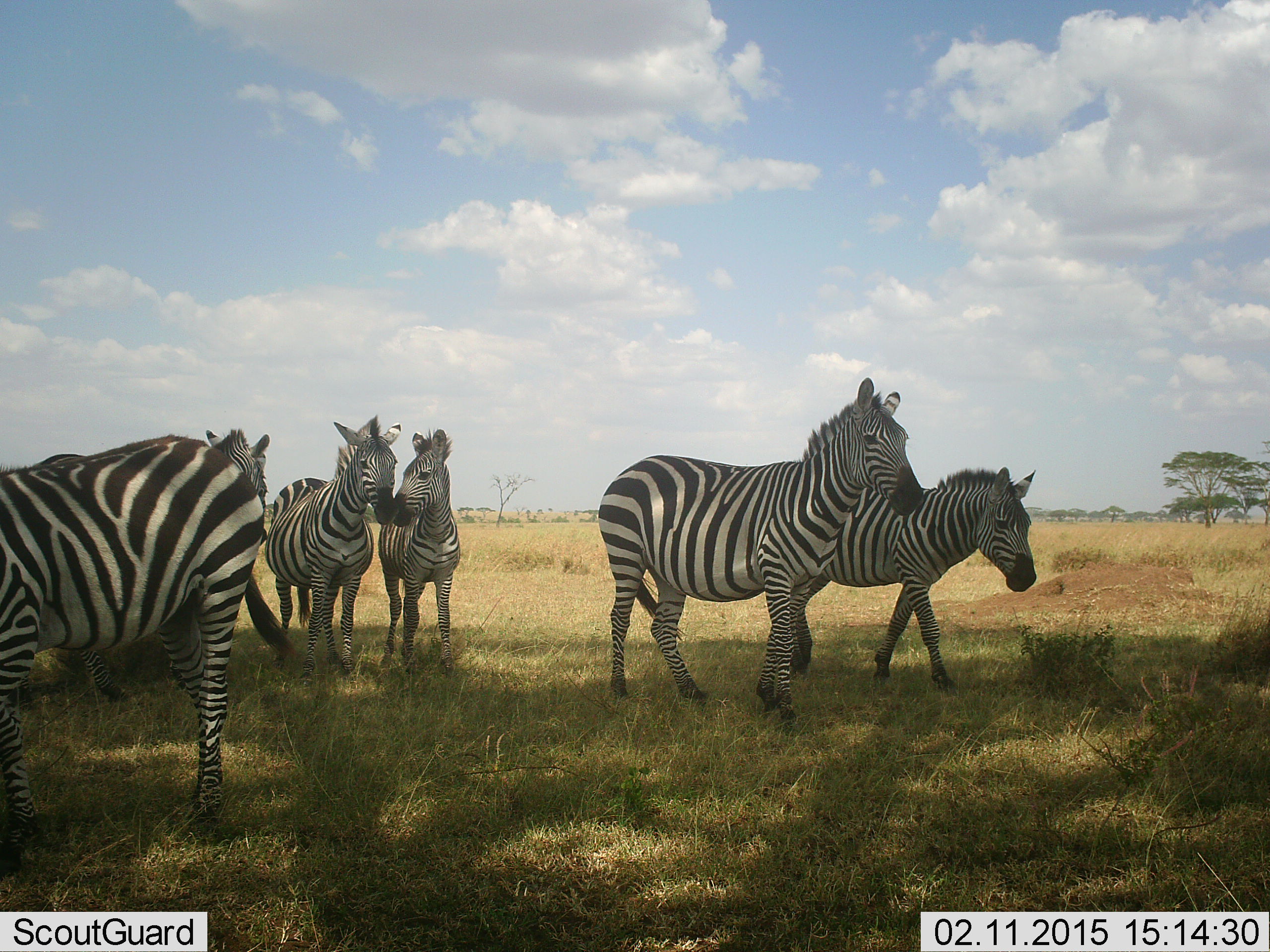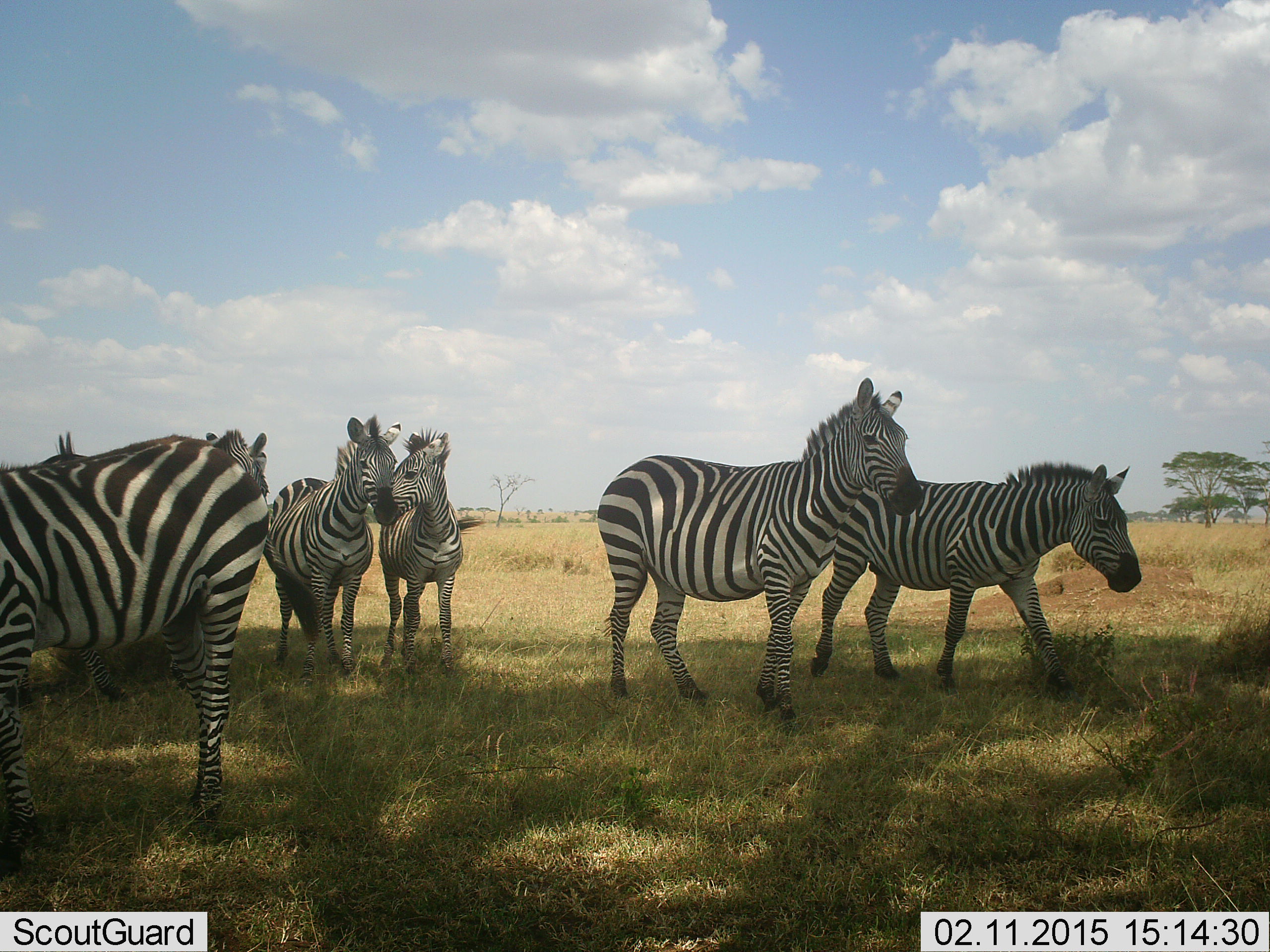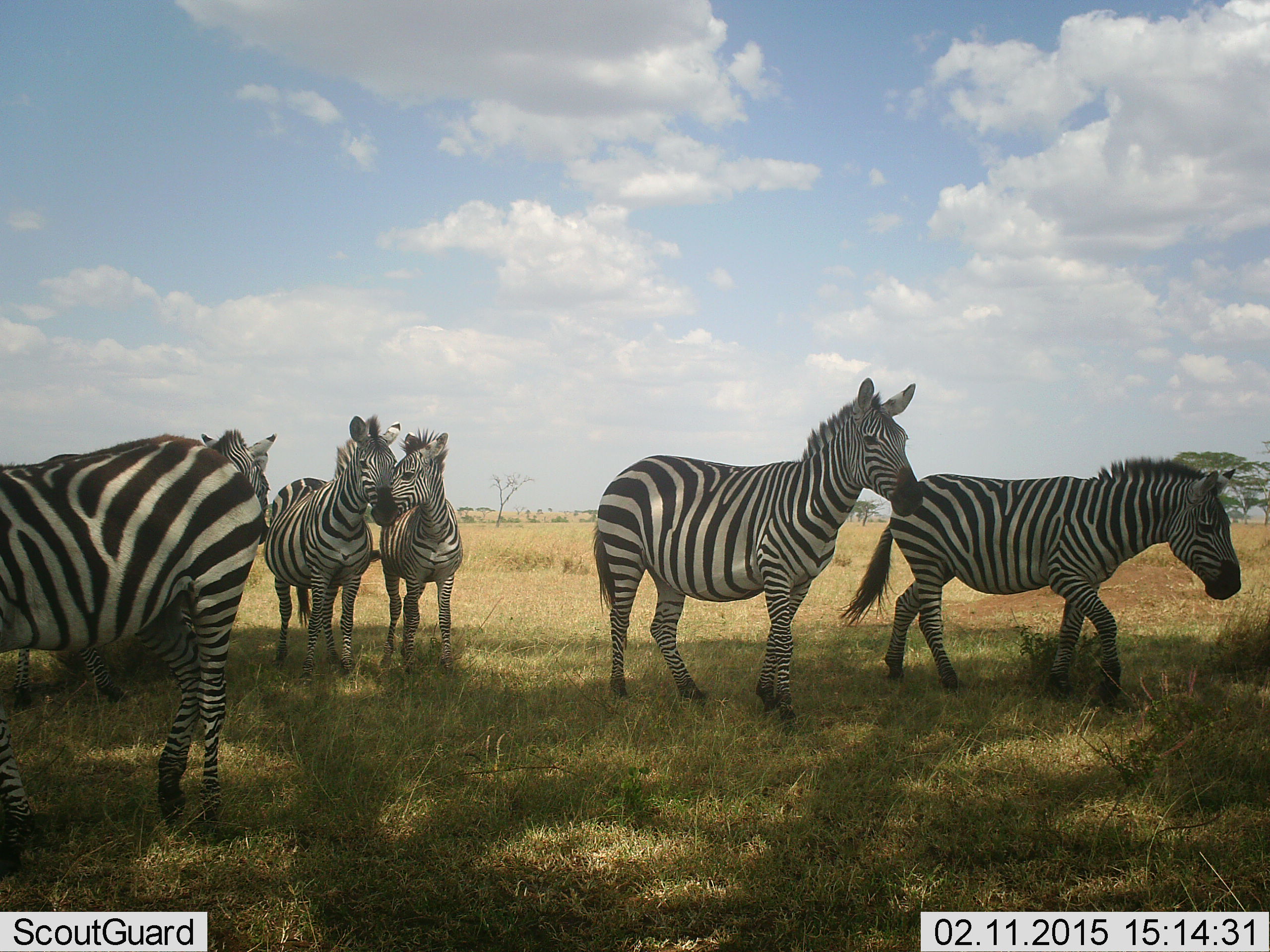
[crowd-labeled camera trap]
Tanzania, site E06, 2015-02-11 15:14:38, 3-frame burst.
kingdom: Animalia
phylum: Chordata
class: Mammalia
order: Perissodactyla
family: Equidae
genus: Equus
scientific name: Equus quagga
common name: plains zebra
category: zebra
Zebra (plains zebra) (Equus quagga), count 6. Behavior (volunteer vote fractions): standing 90%, resting 0%, moving 70%, interacting 20%. Young present (vote fraction): 10%. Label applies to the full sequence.